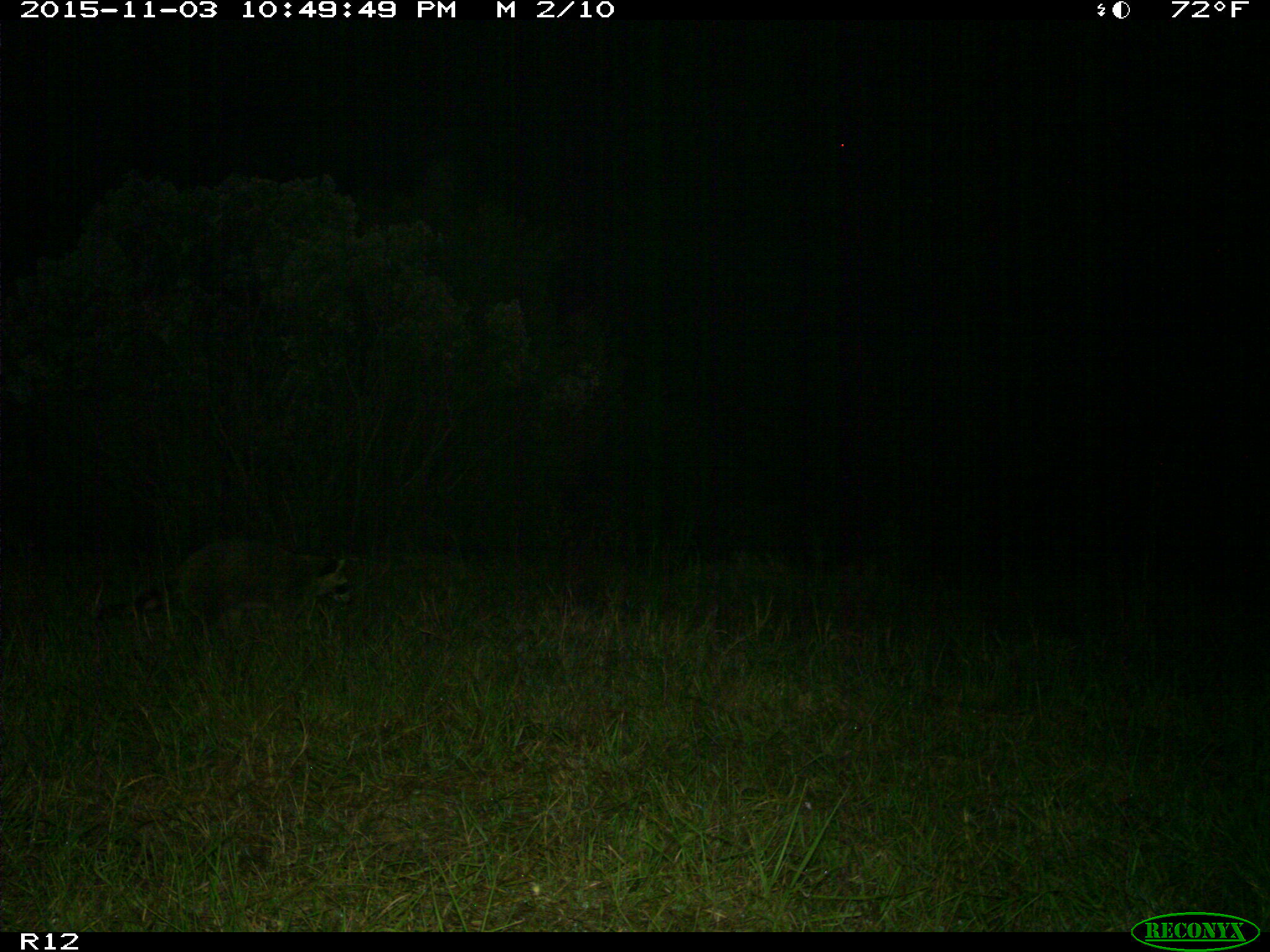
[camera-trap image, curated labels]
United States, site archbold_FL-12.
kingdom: Animalia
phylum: Chordata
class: Mammalia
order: Carnivora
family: Procyonidae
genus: Procyon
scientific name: Procyon lotor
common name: common raccoon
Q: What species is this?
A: Procyon lotor (common raccoon).